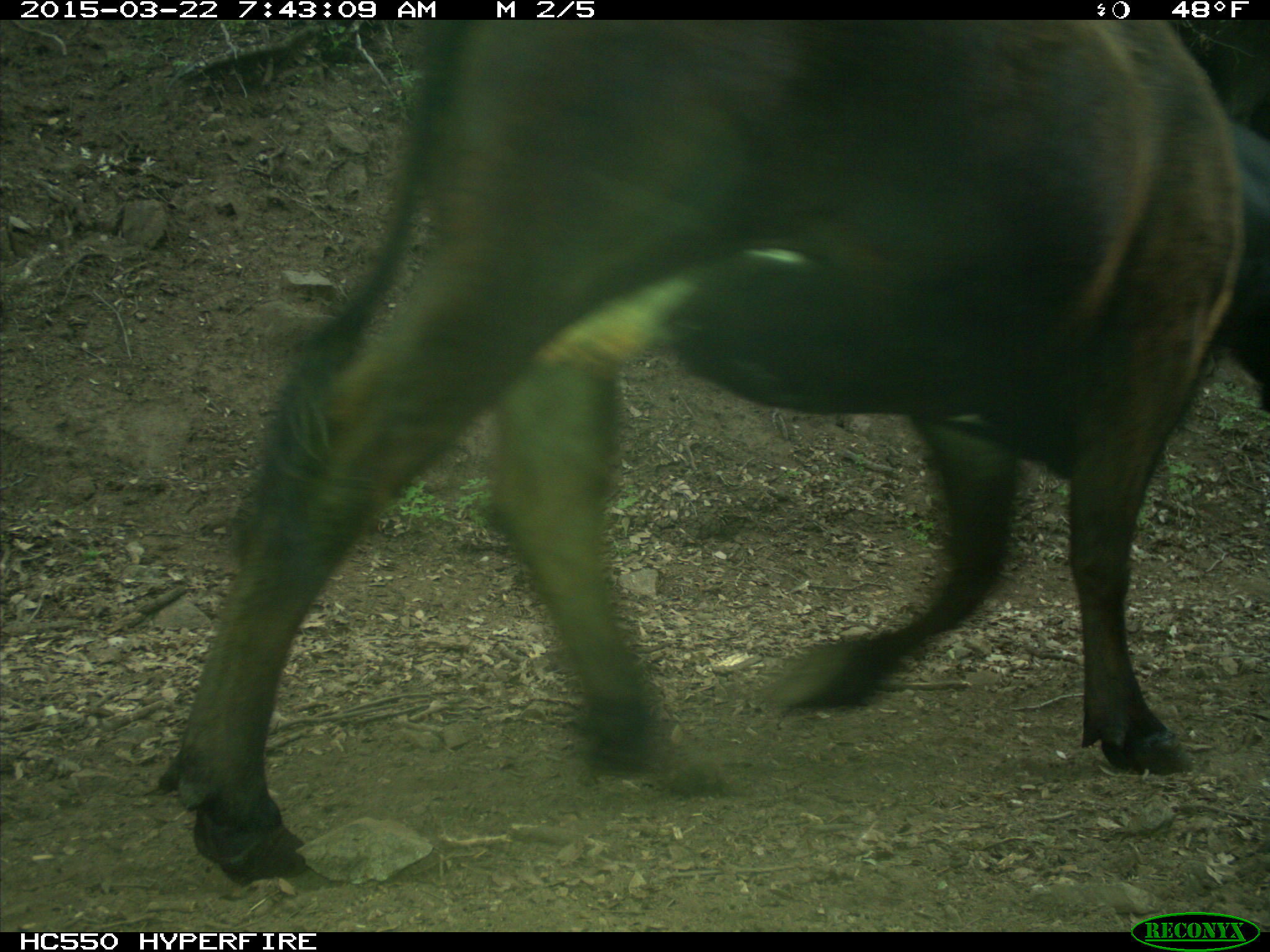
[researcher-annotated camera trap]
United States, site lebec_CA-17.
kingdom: Animalia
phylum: Chordata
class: Mammalia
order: Artiodactyla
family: Bovidae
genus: Bos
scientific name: Bos taurus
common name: domestic cow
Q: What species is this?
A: Bos taurus (domestic cow).